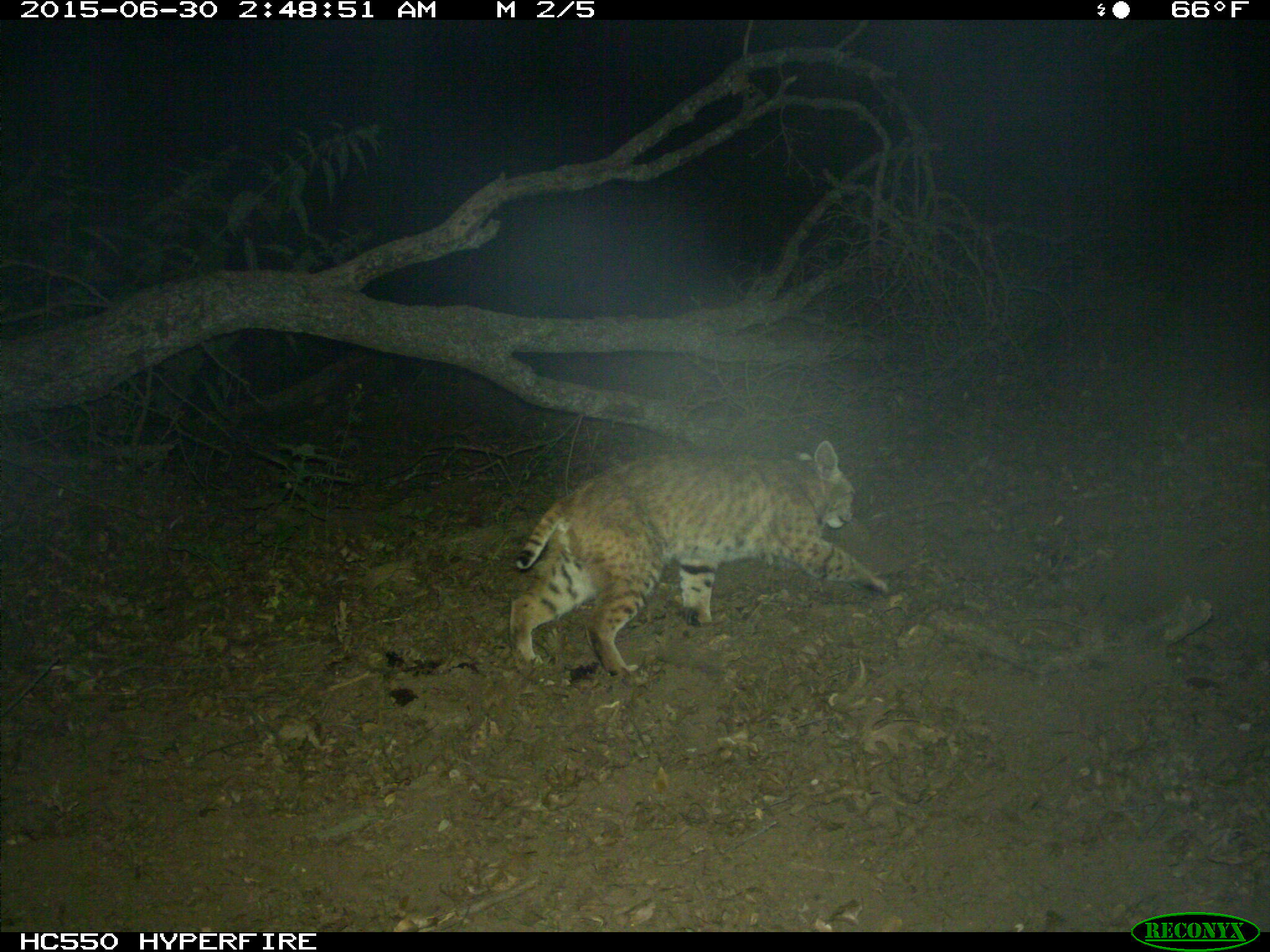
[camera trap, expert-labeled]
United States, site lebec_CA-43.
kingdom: Animalia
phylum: Chordata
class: Mammalia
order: Carnivora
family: Felidae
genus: Lynx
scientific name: Lynx rufus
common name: bobcat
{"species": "Lynx rufus (bobcat)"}